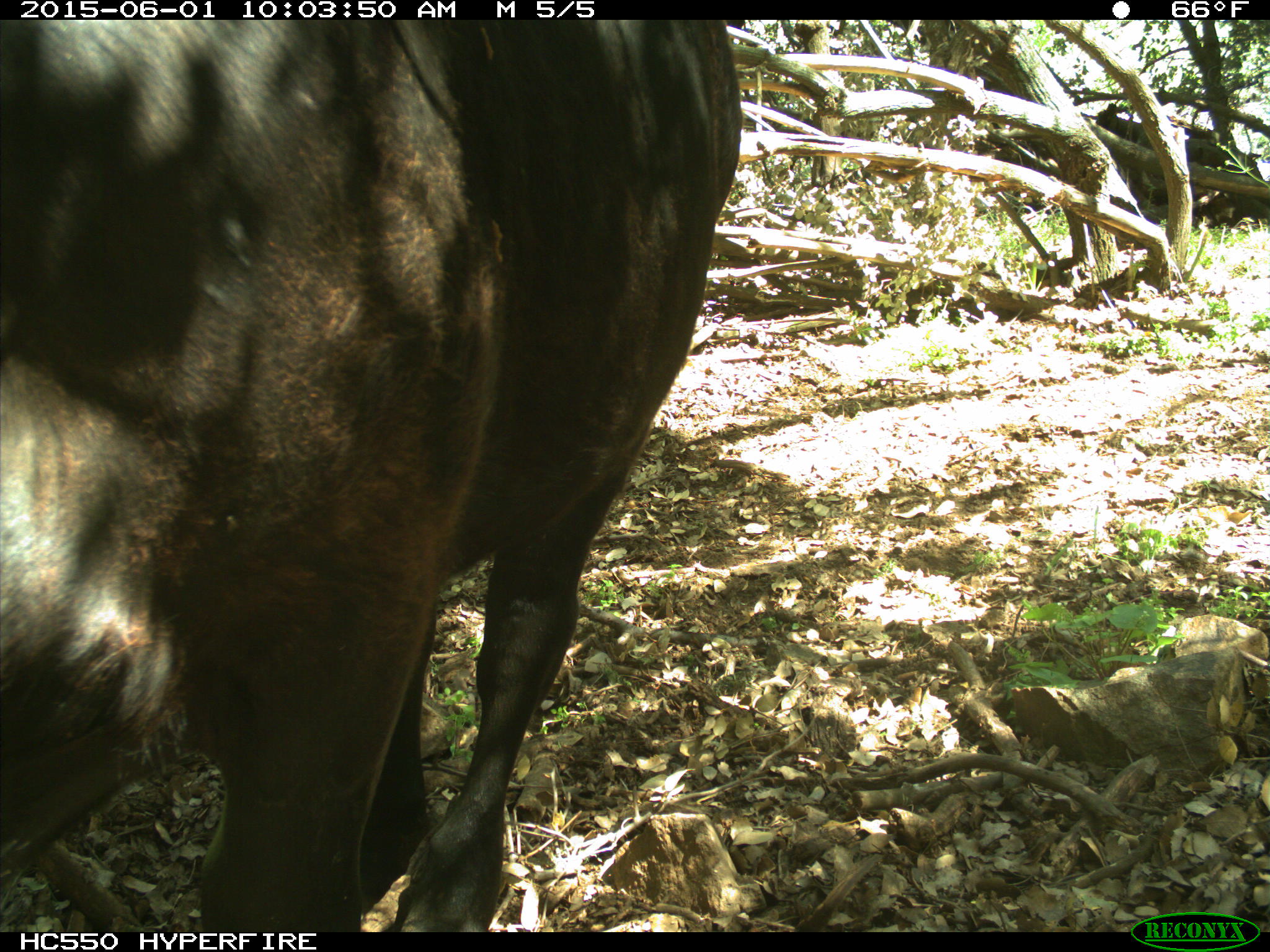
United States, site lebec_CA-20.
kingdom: Animalia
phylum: Chordata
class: Mammalia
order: Artiodactyla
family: Bovidae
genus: Bos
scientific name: Bos taurus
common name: domestic cow